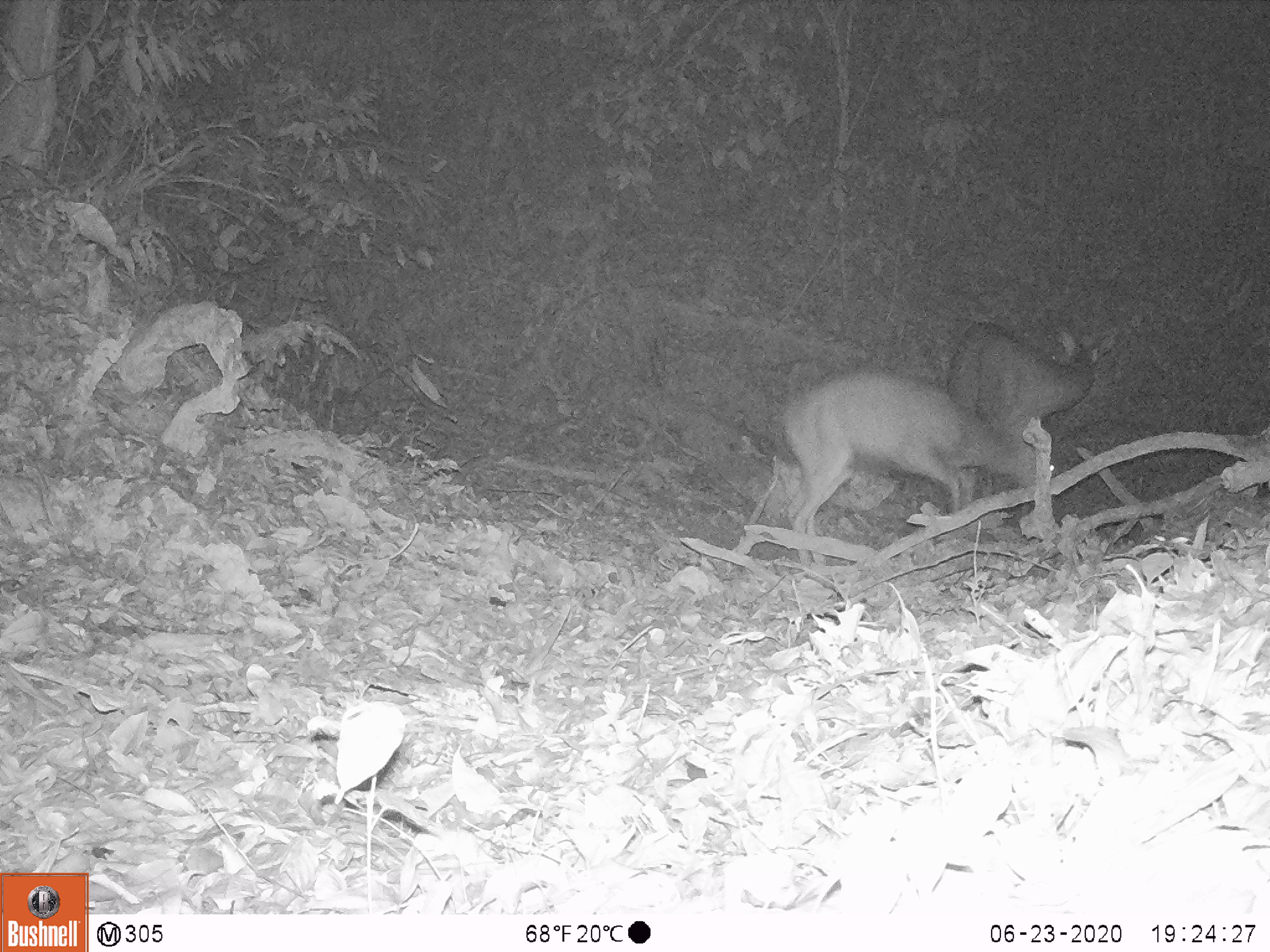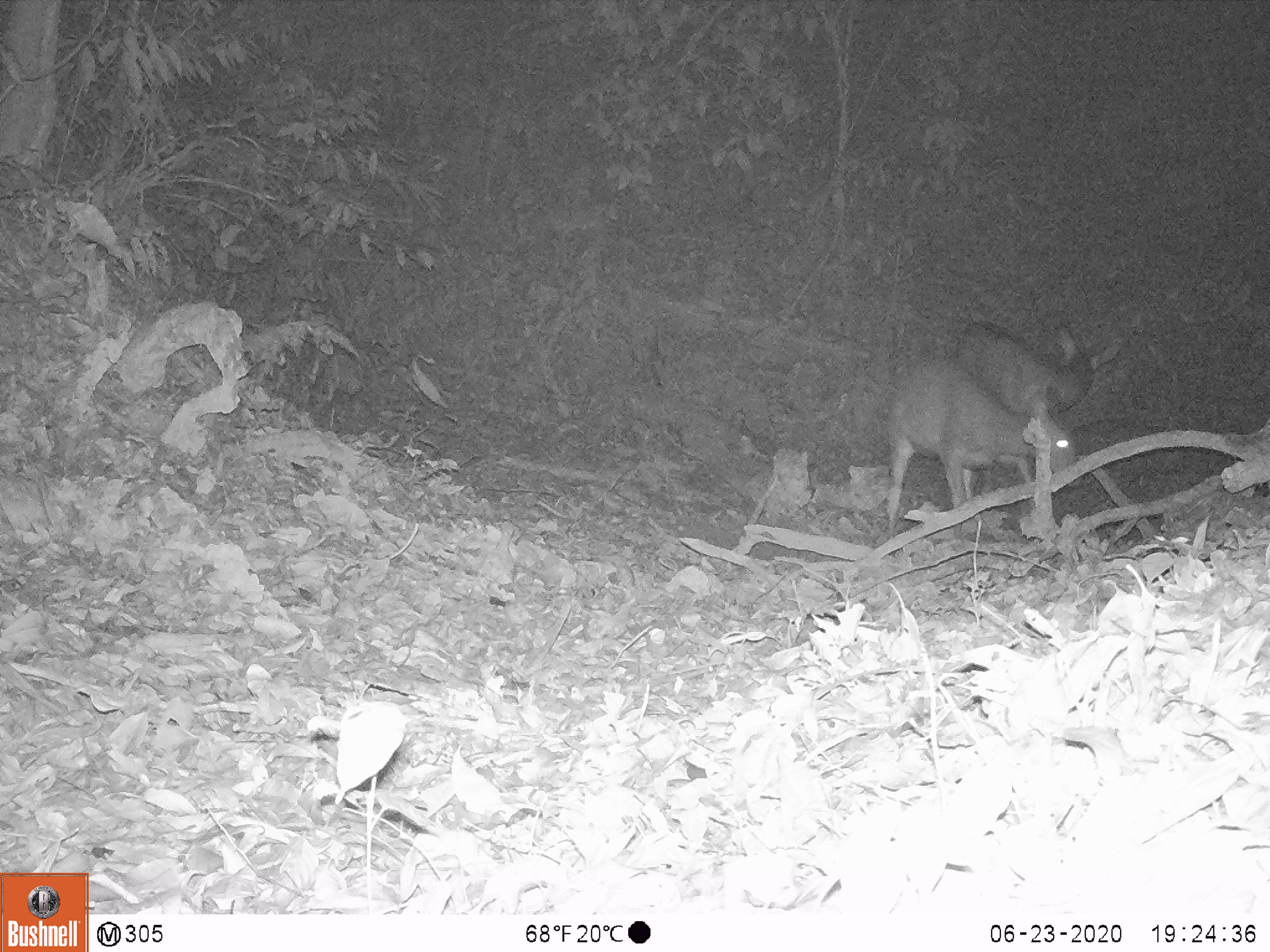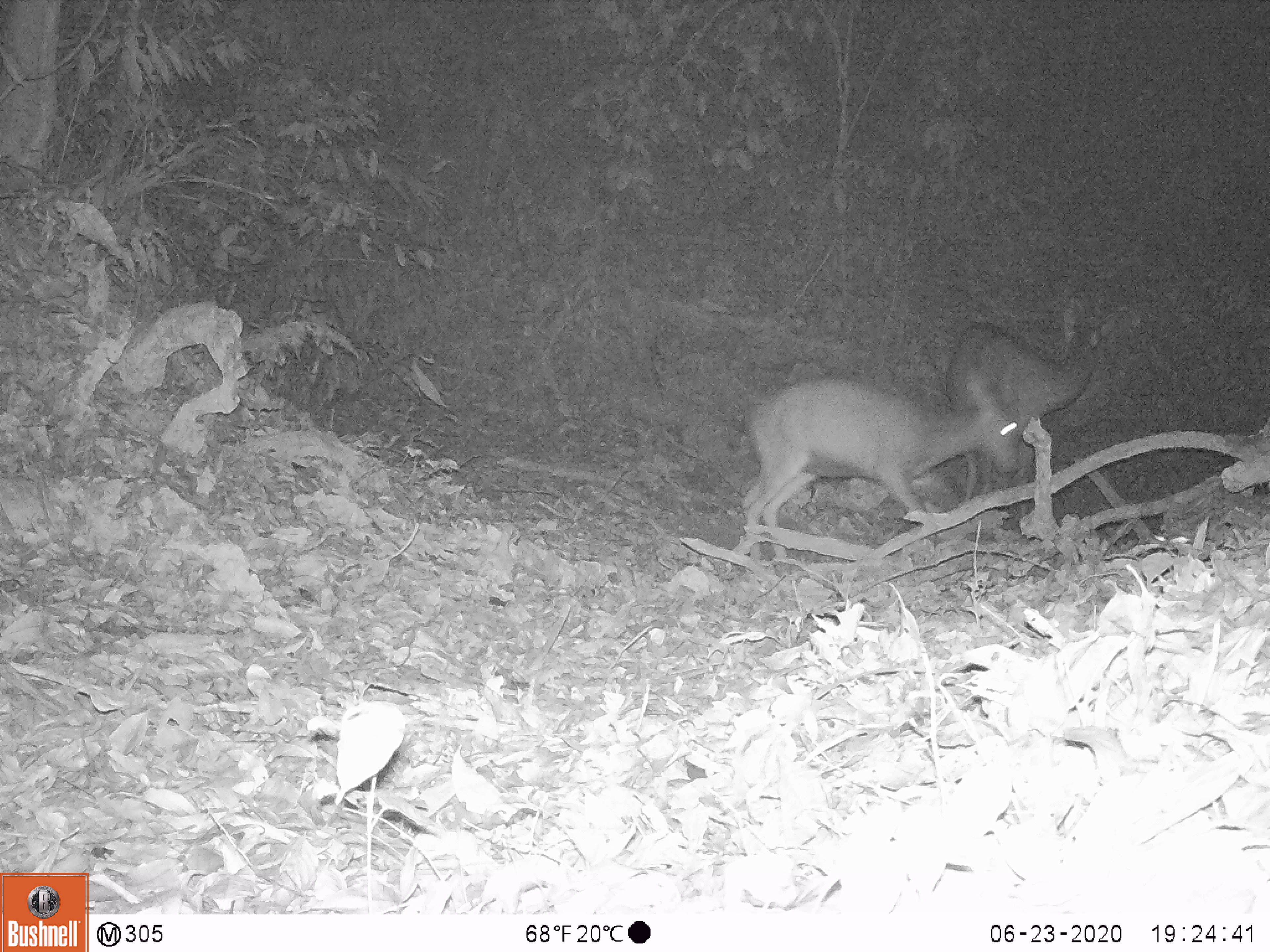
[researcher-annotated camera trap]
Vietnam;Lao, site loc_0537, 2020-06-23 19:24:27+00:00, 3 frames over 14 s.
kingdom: Animalia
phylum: Chordata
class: Mammalia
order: Artiodactyla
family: Cervidae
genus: Rusa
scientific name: Rusa unicolor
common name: sambar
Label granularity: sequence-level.